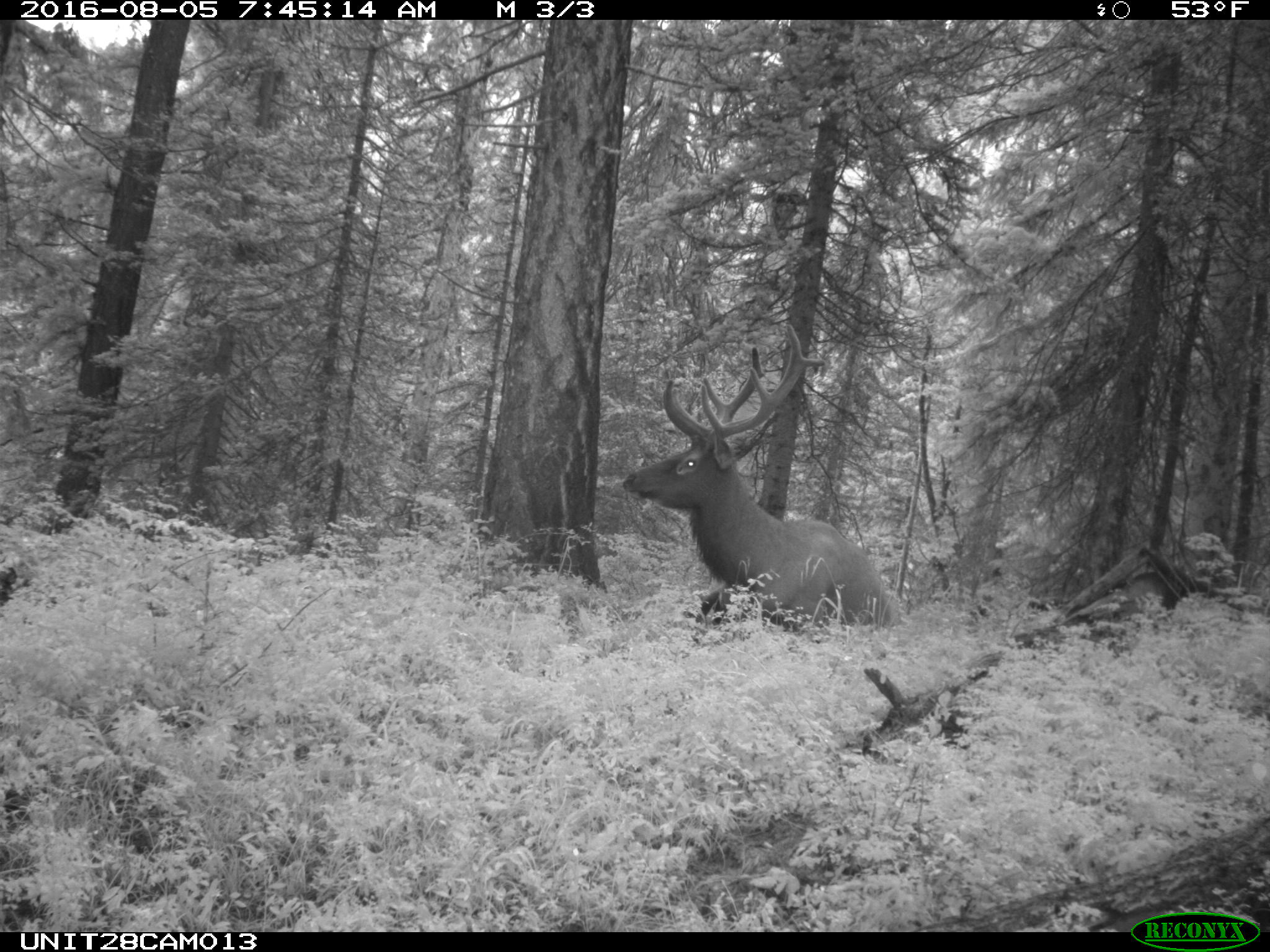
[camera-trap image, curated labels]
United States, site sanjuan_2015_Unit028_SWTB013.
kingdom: Animalia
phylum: Chordata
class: Mammalia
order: Artiodactyla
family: Cervidae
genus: Cervus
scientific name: Cervus elaphus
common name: red deer